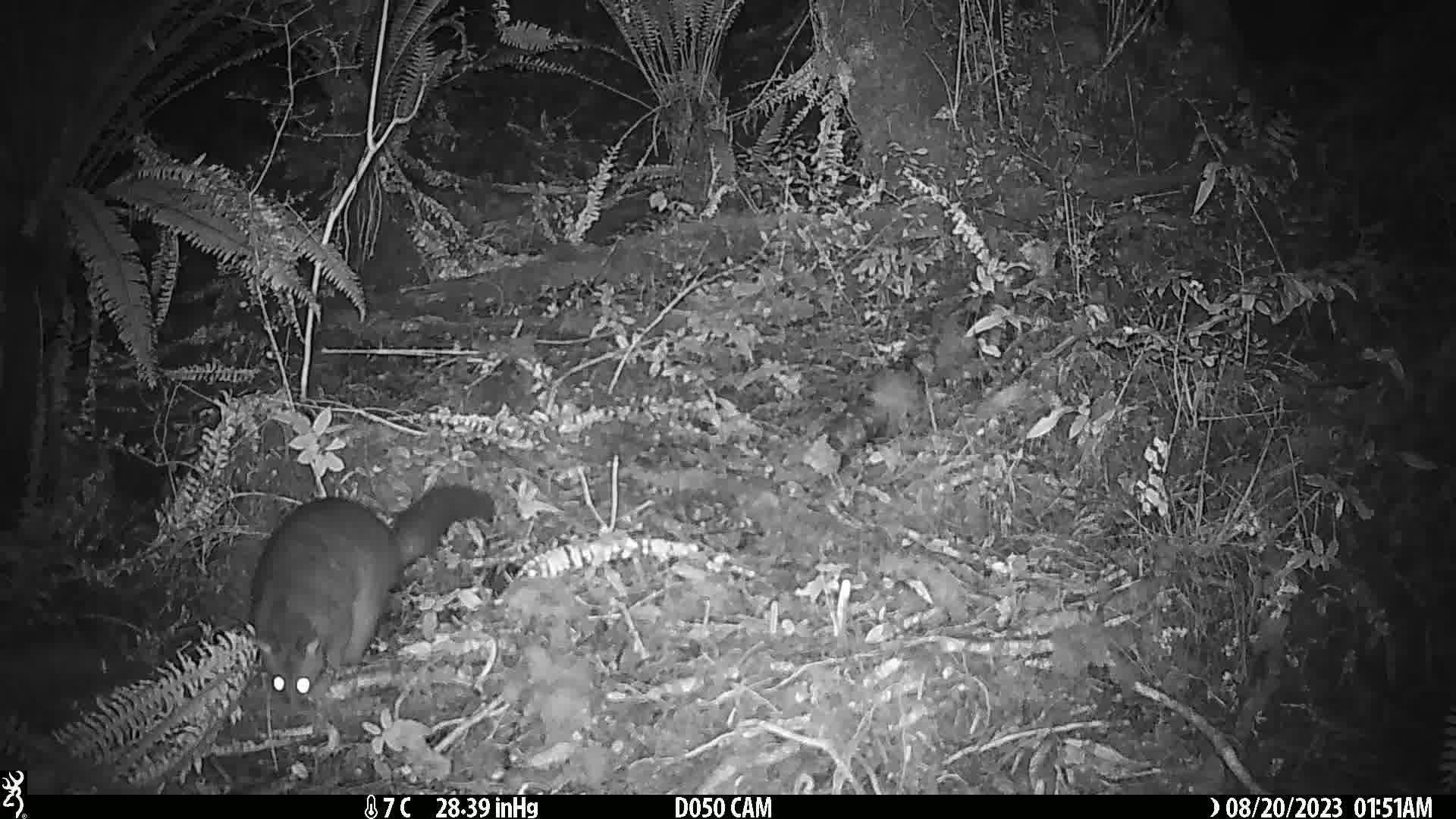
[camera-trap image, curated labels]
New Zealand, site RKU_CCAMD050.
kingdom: Animalia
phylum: Chordata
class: Mammalia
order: Diprotodontia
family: Phalangeridae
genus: Trichosurus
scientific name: Trichosurus vulpecula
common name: common brushtail possum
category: possum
Possum (common brushtail possum) (Trichosurus vulpecula).